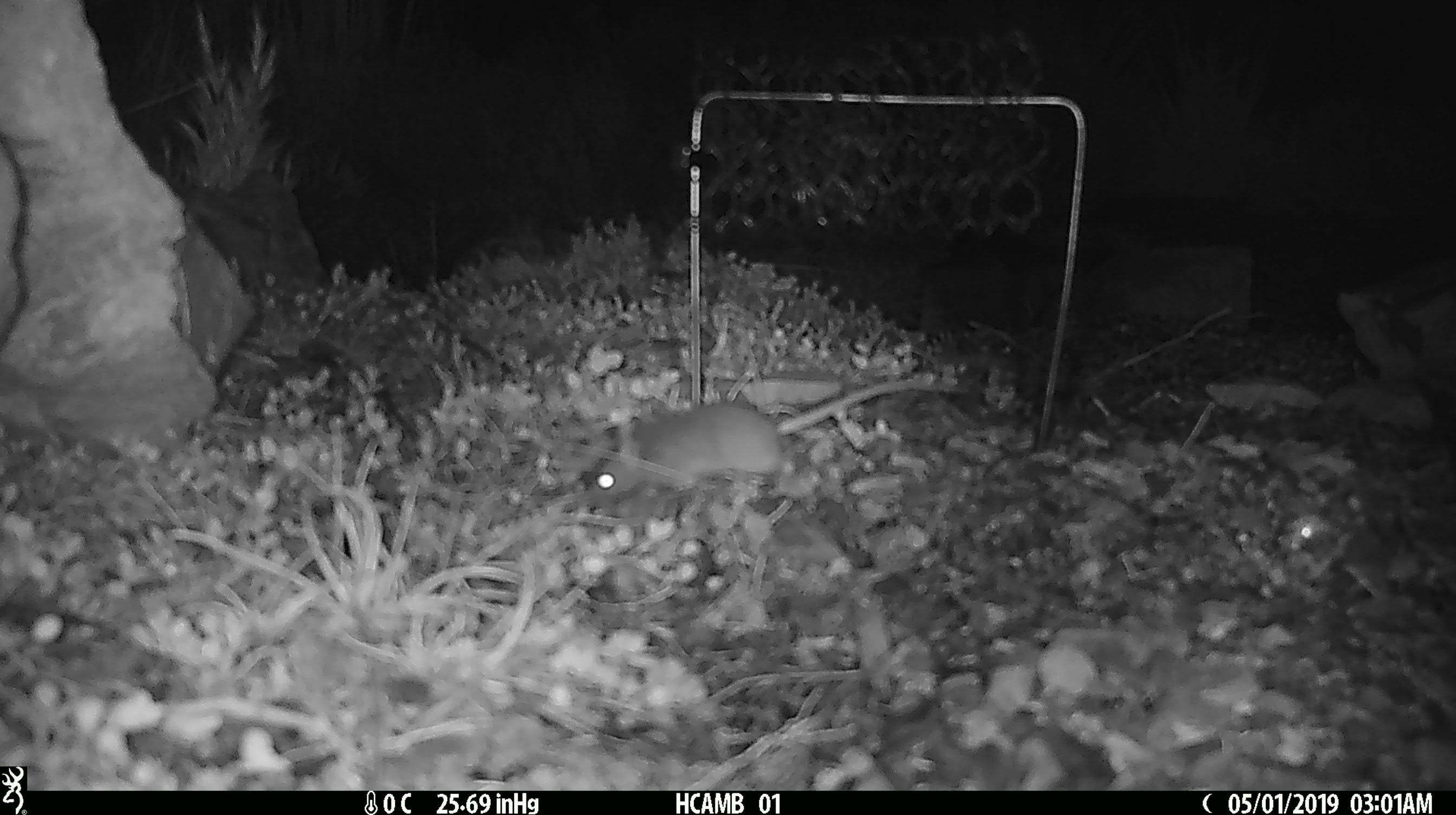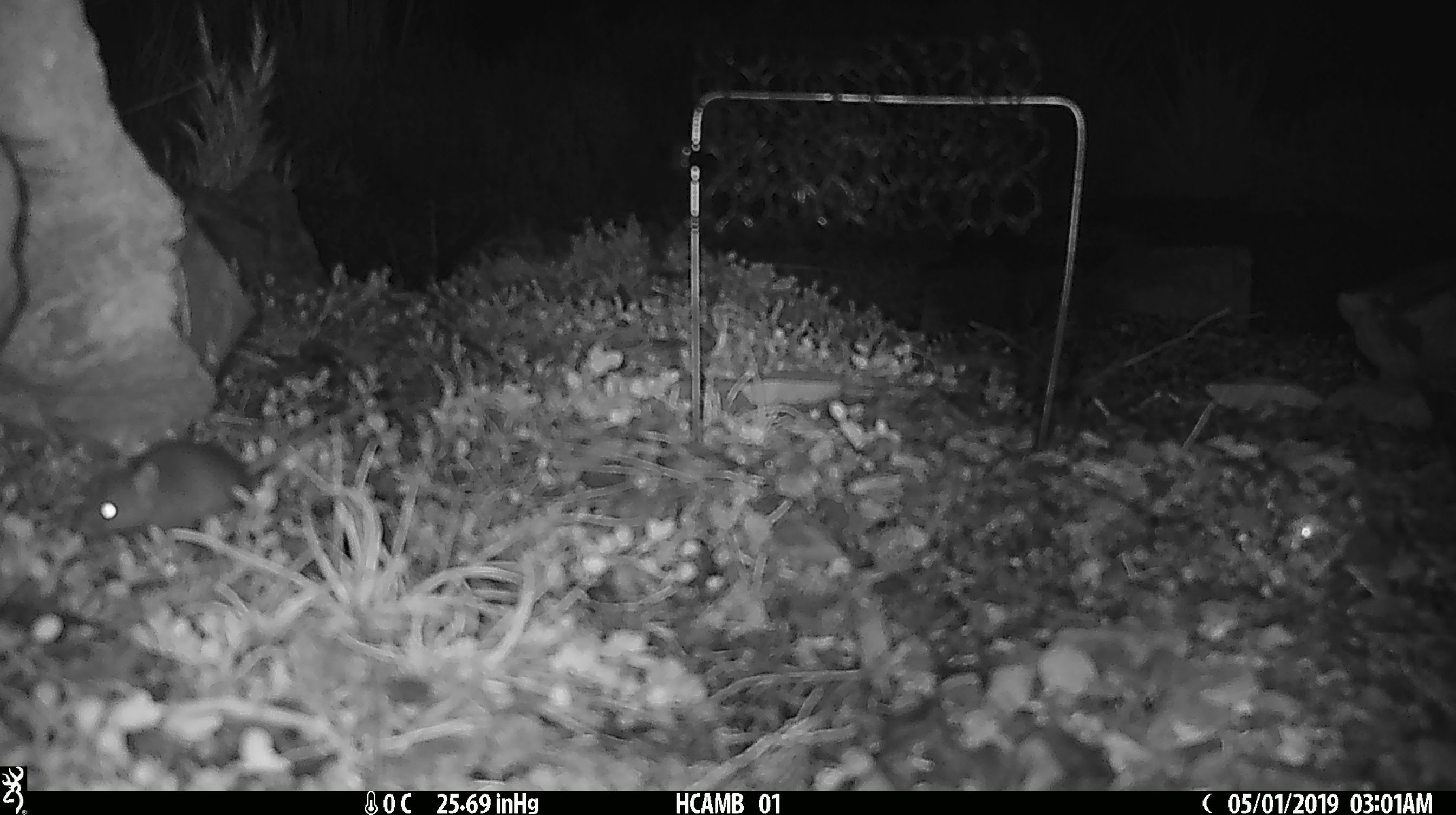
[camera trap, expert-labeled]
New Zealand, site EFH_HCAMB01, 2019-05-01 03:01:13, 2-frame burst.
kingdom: Animalia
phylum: Chordata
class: Mammalia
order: Rodentia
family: Muridae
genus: Mus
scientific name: Mus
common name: mouse